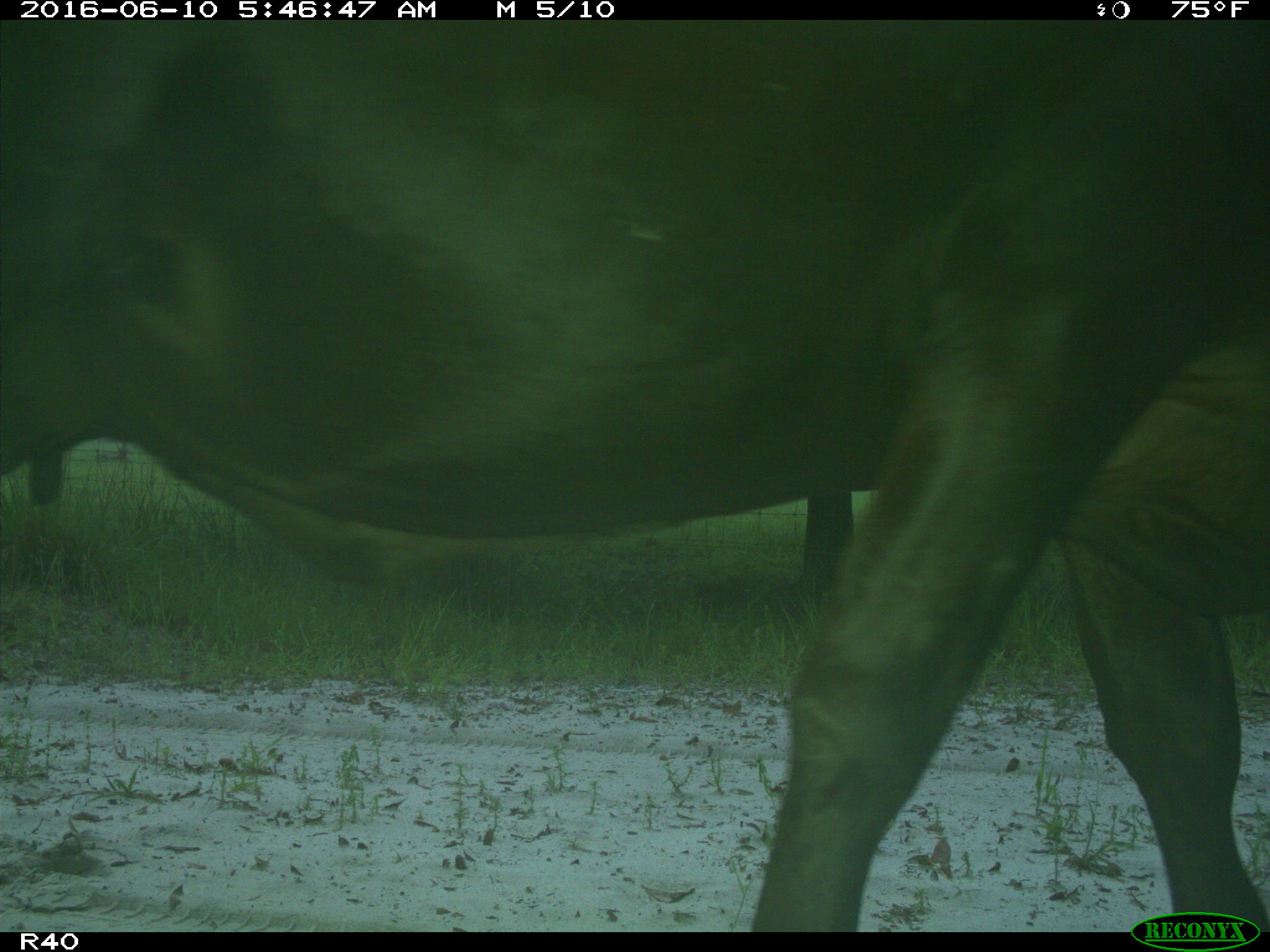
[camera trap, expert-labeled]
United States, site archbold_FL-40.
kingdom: Animalia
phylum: Chordata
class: Mammalia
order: Artiodactyla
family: Bovidae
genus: Bos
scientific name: Bos taurus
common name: domestic cow